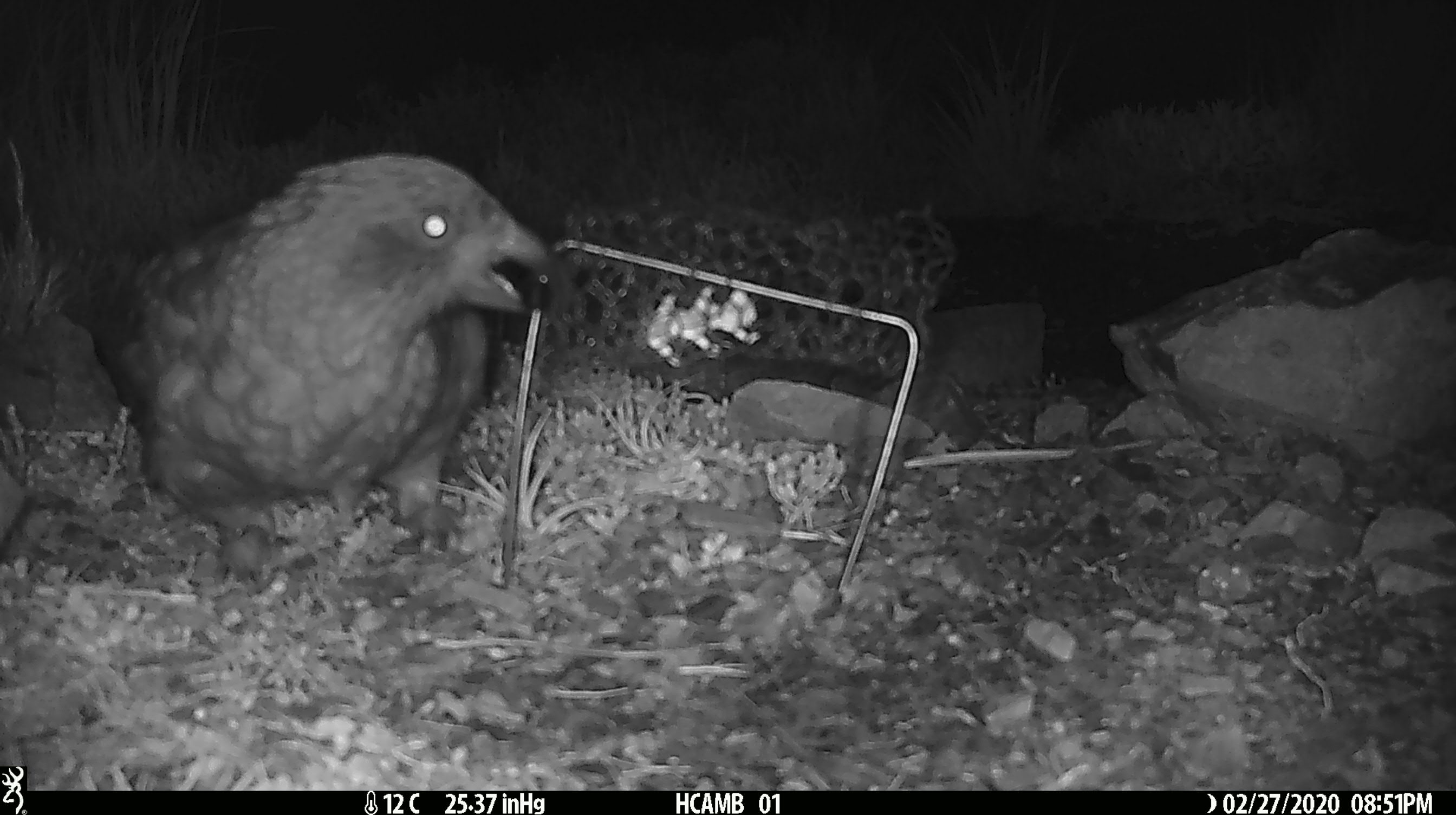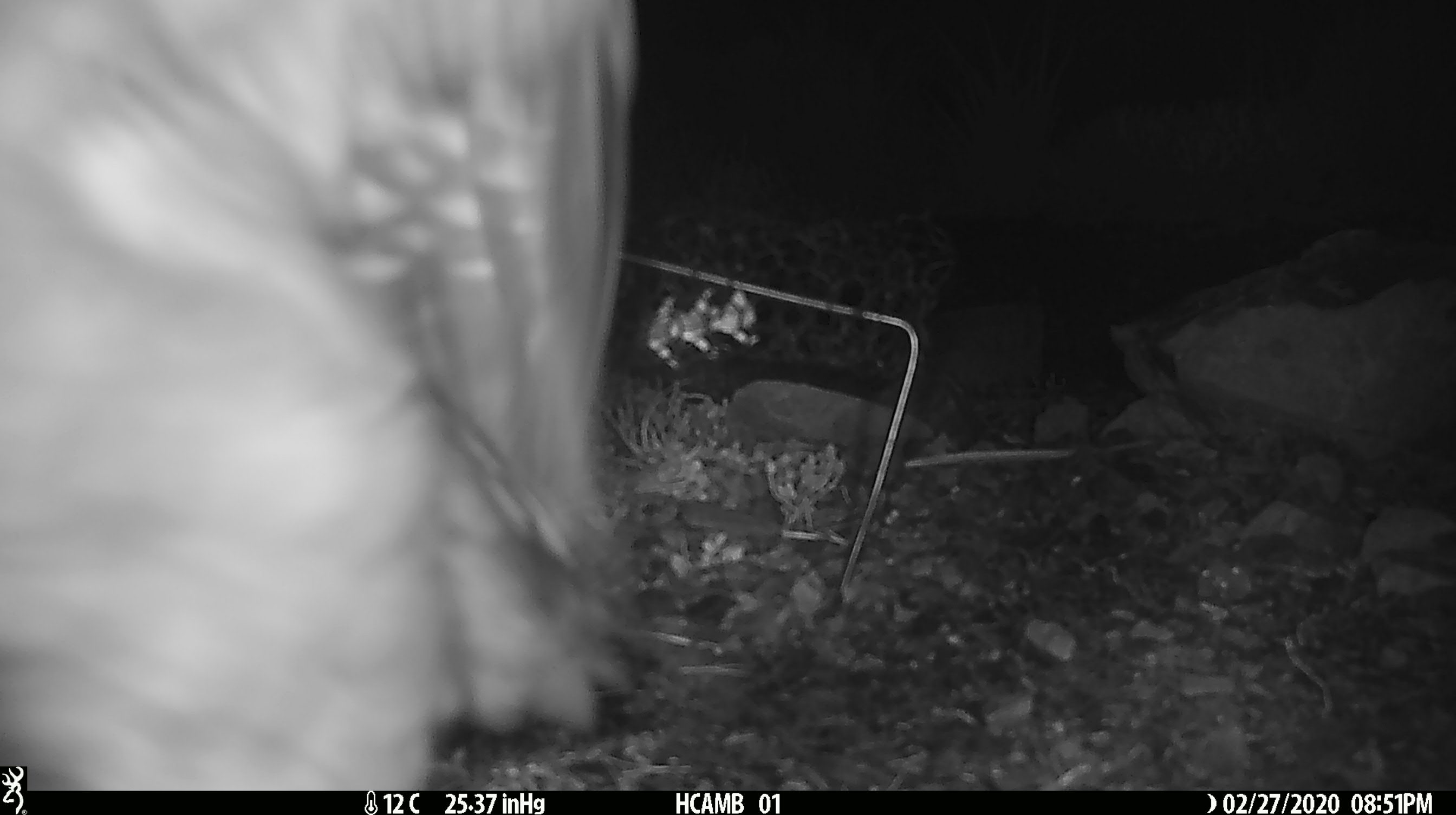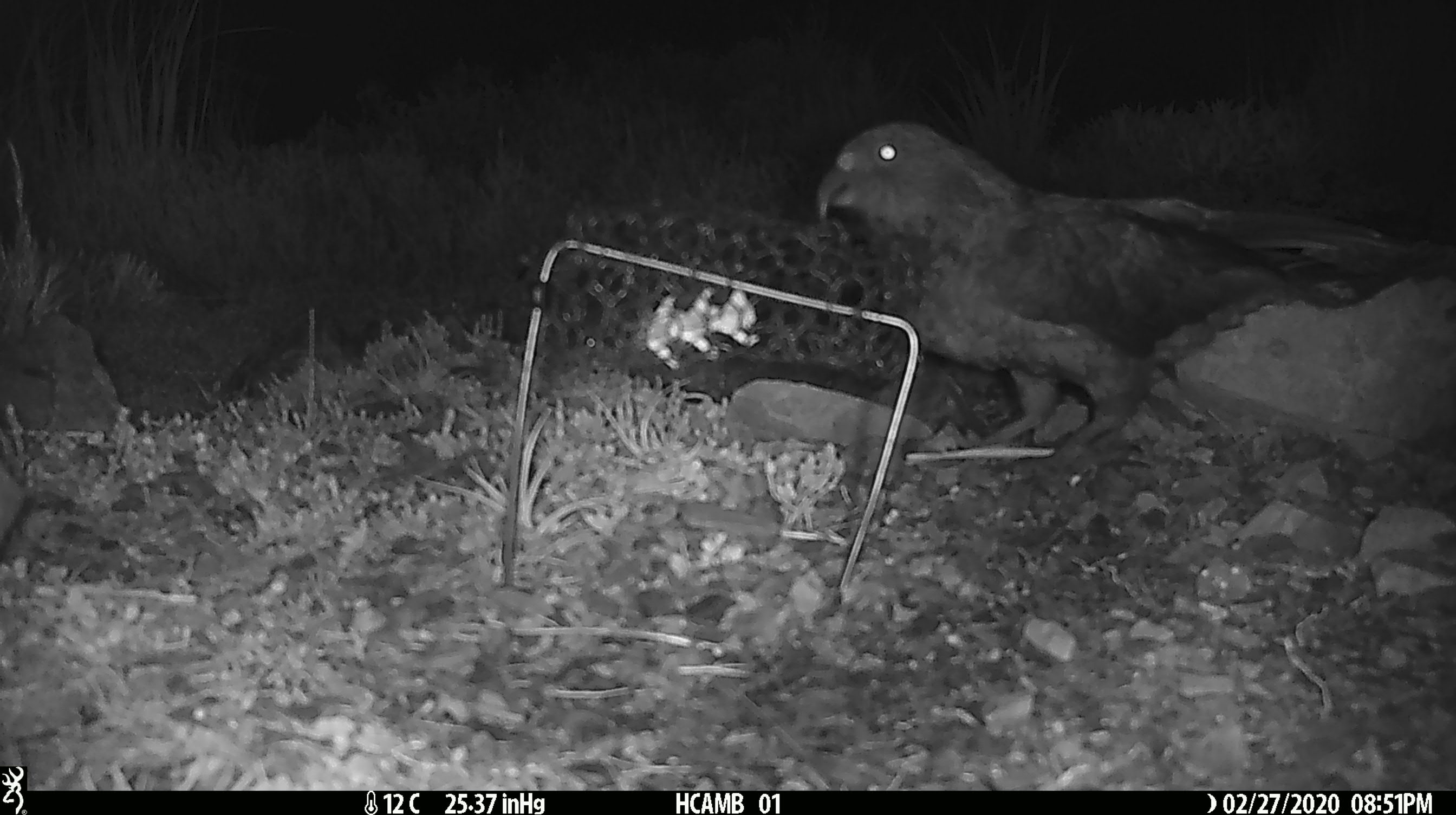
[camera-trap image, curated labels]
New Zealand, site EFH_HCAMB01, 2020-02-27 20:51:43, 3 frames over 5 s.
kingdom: Animalia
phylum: Chordata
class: Aves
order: Psittaciformes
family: Strigopidae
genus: Nestor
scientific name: Nestor notabilis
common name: kea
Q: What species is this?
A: Kea (Nestor notabilis).